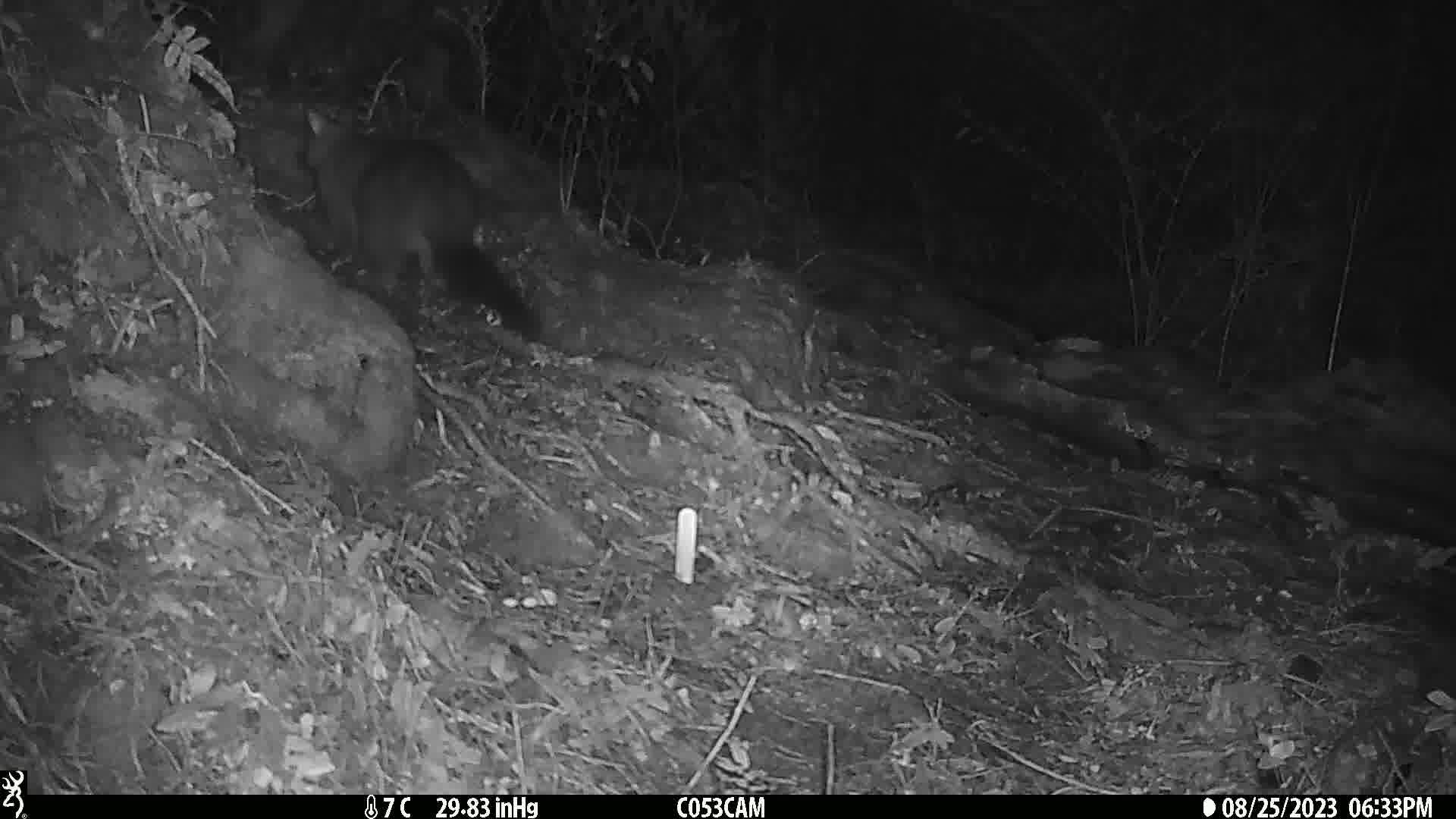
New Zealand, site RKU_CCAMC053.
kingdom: Animalia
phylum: Chordata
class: Mammalia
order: Diprotodontia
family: Phalangeridae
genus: Trichosurus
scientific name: Trichosurus vulpecula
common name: common brushtail possum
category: possum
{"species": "possum (common brushtail possum) (Trichosurus vulpecula)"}